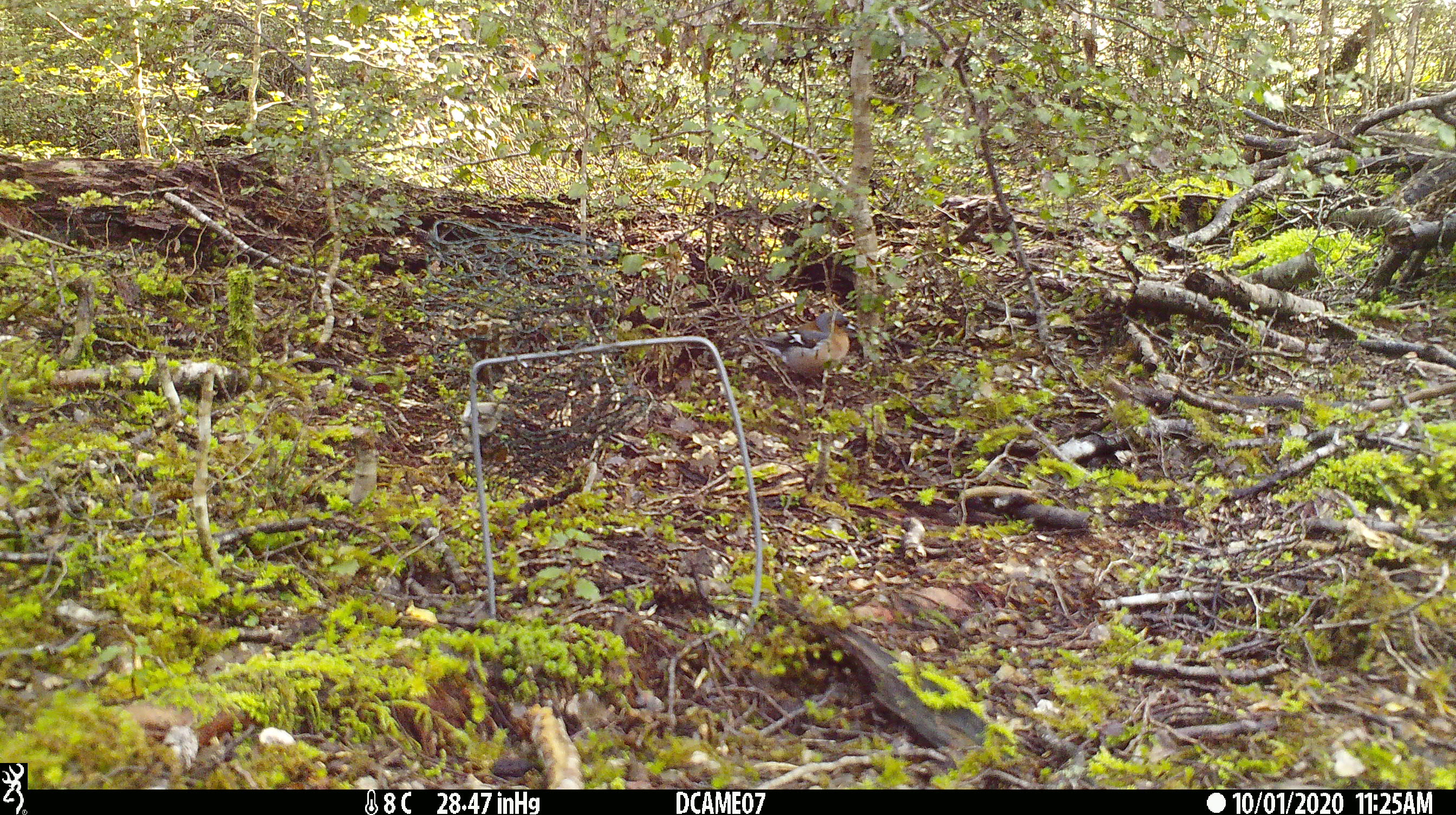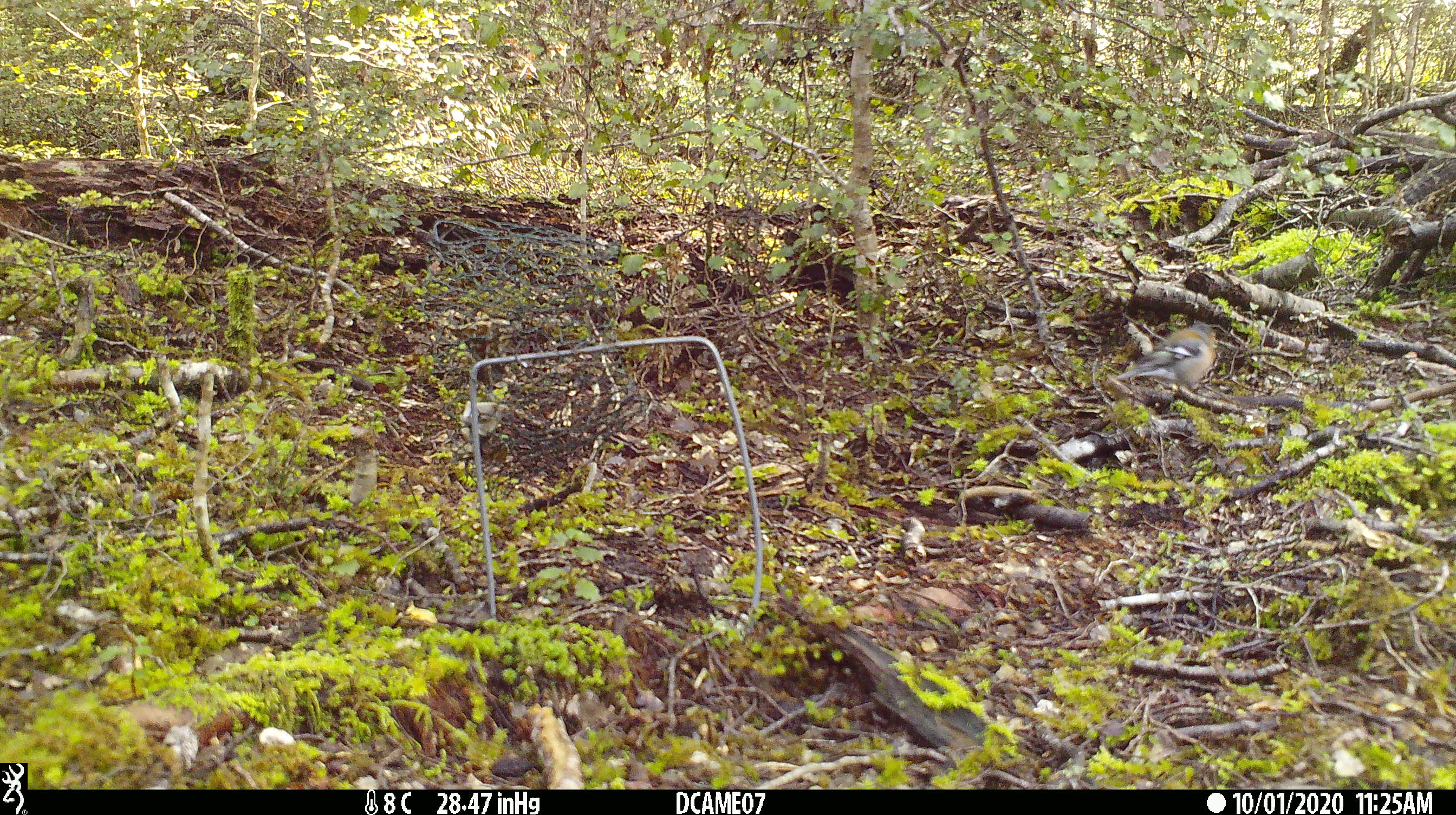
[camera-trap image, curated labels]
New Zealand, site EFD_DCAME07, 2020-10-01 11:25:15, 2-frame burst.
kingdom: Animalia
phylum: Chordata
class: Aves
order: Passeriformes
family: Fringillidae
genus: Fringilla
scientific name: Fringilla coelebs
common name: common chaffinch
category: chaffinch